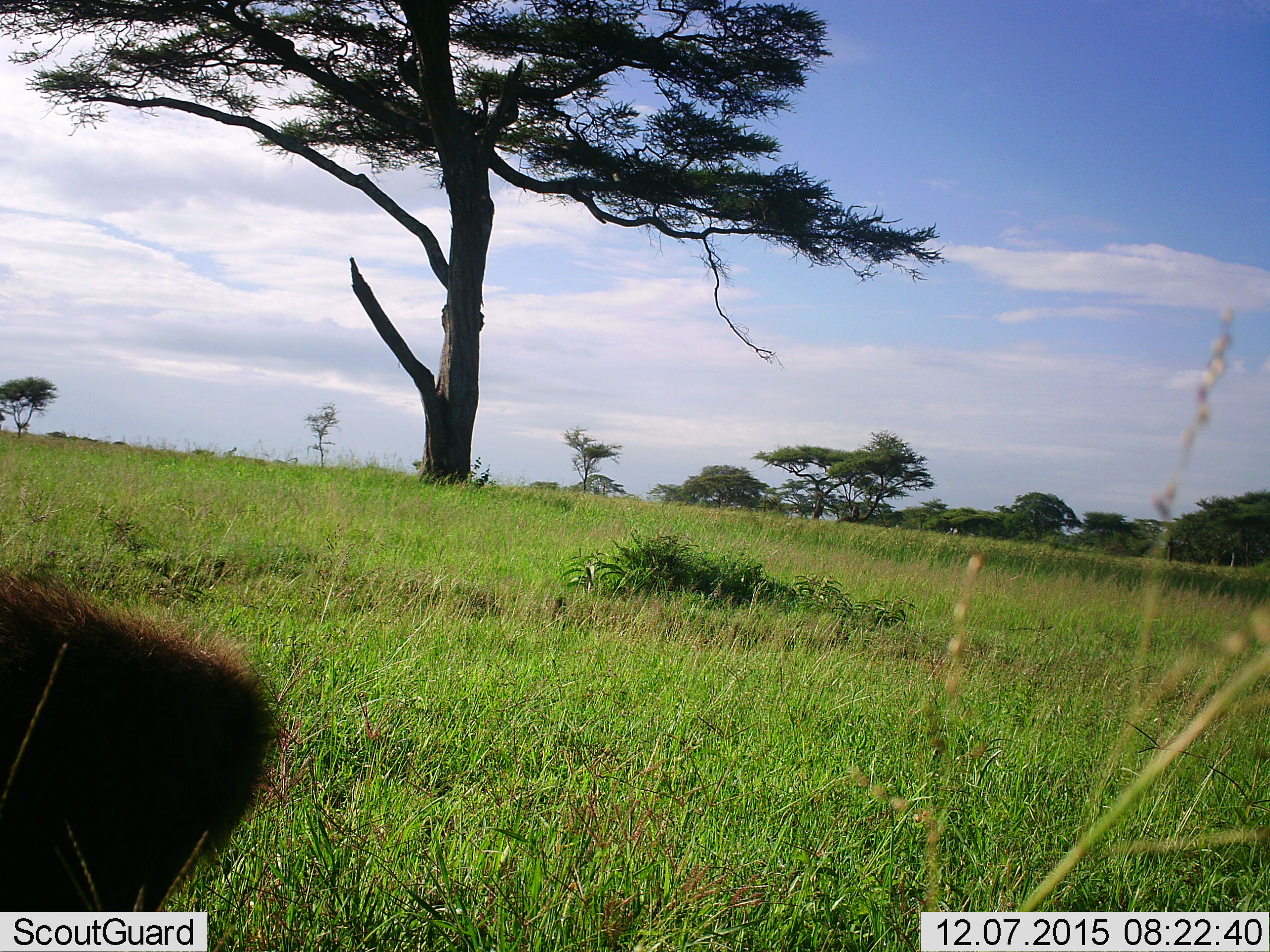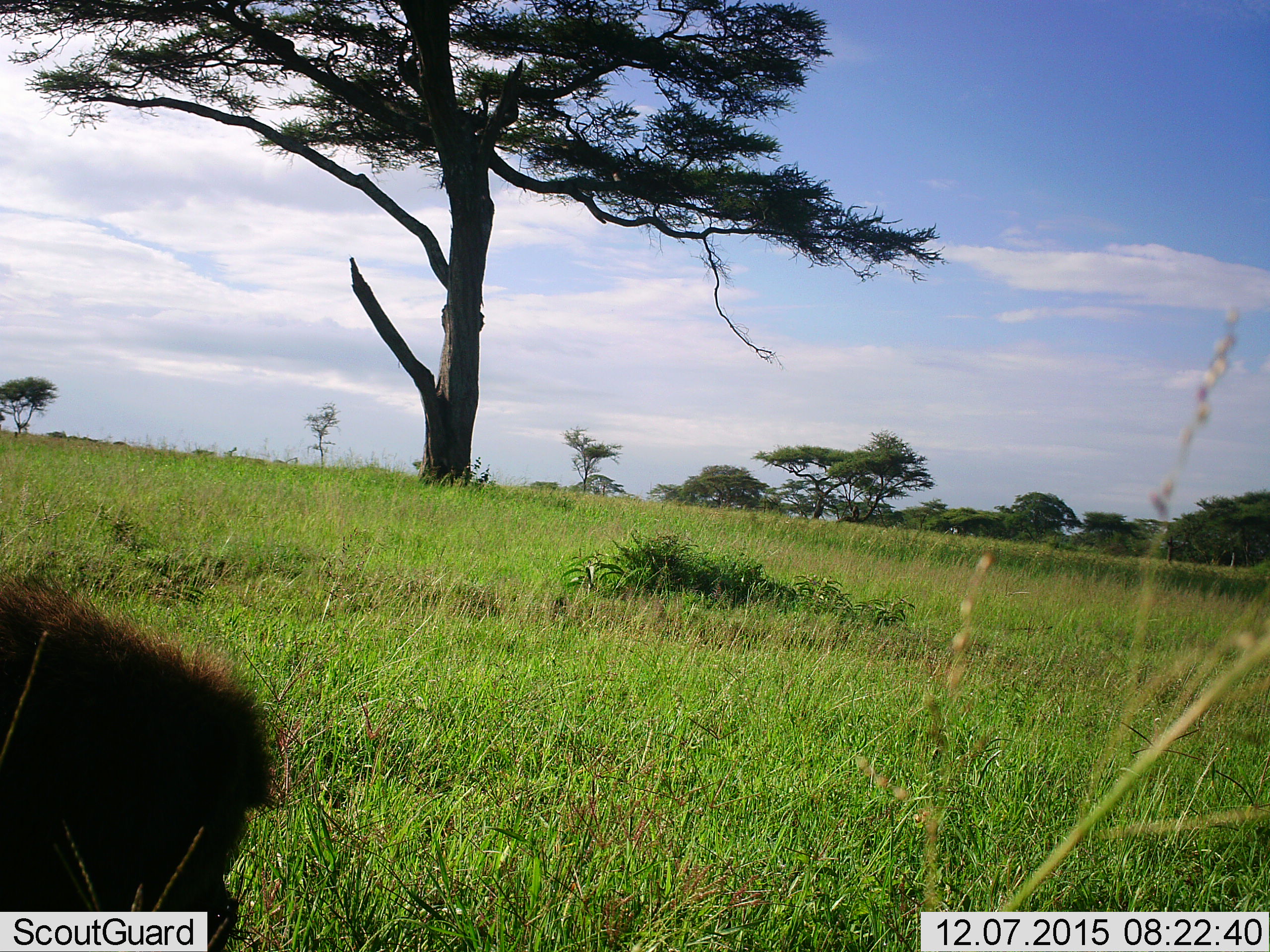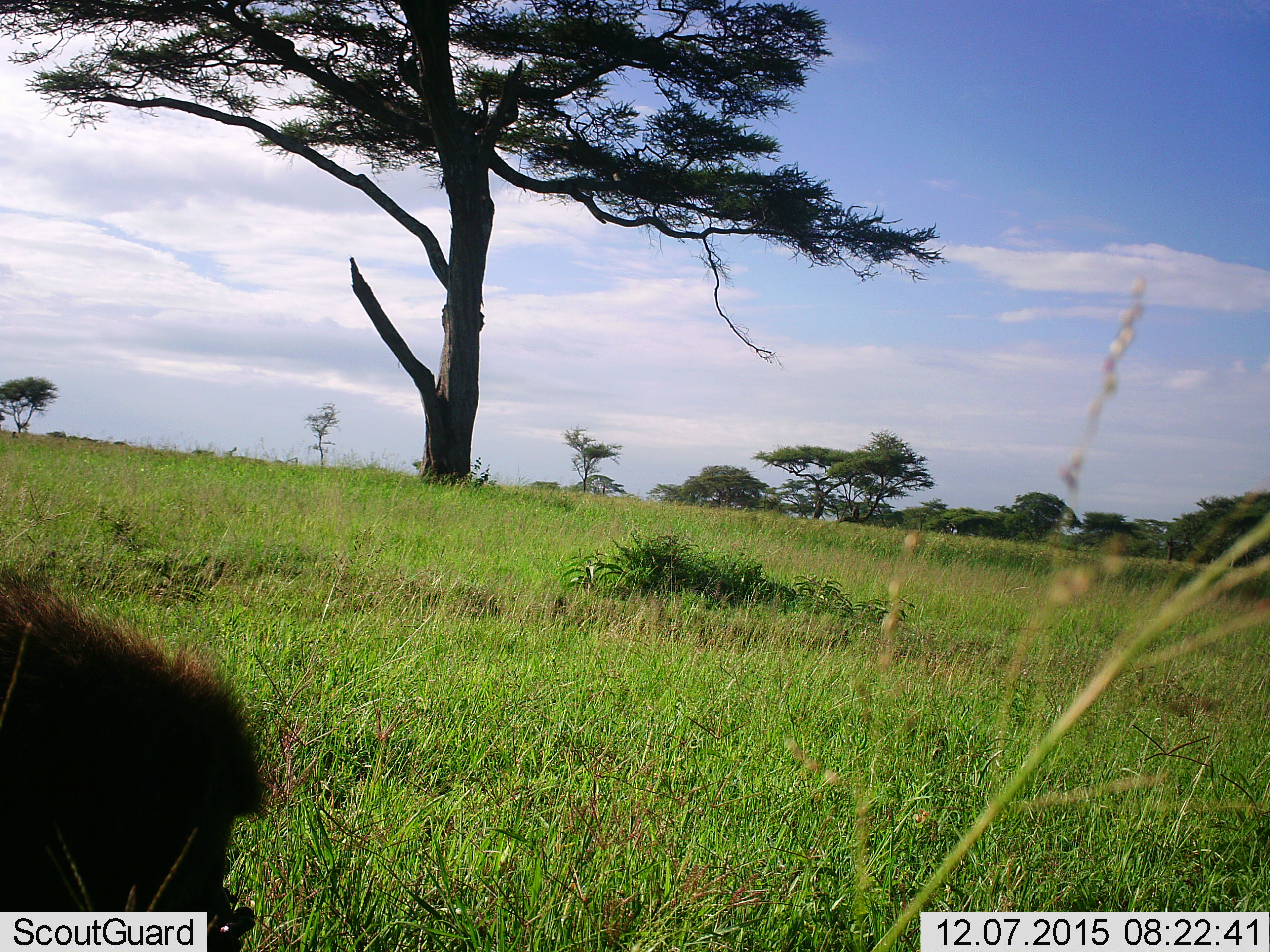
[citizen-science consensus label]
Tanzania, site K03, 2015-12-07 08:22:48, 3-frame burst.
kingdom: Animalia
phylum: Chordata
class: Mammalia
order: Primates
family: Cercopithecidae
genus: Papio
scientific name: Papio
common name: baboon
Baboon (Papio), count 1. Behavior (volunteer vote fractions): standing 67%, resting 0%, moving 17%, interacting 0%. Young present (vote fraction): 0%. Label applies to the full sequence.